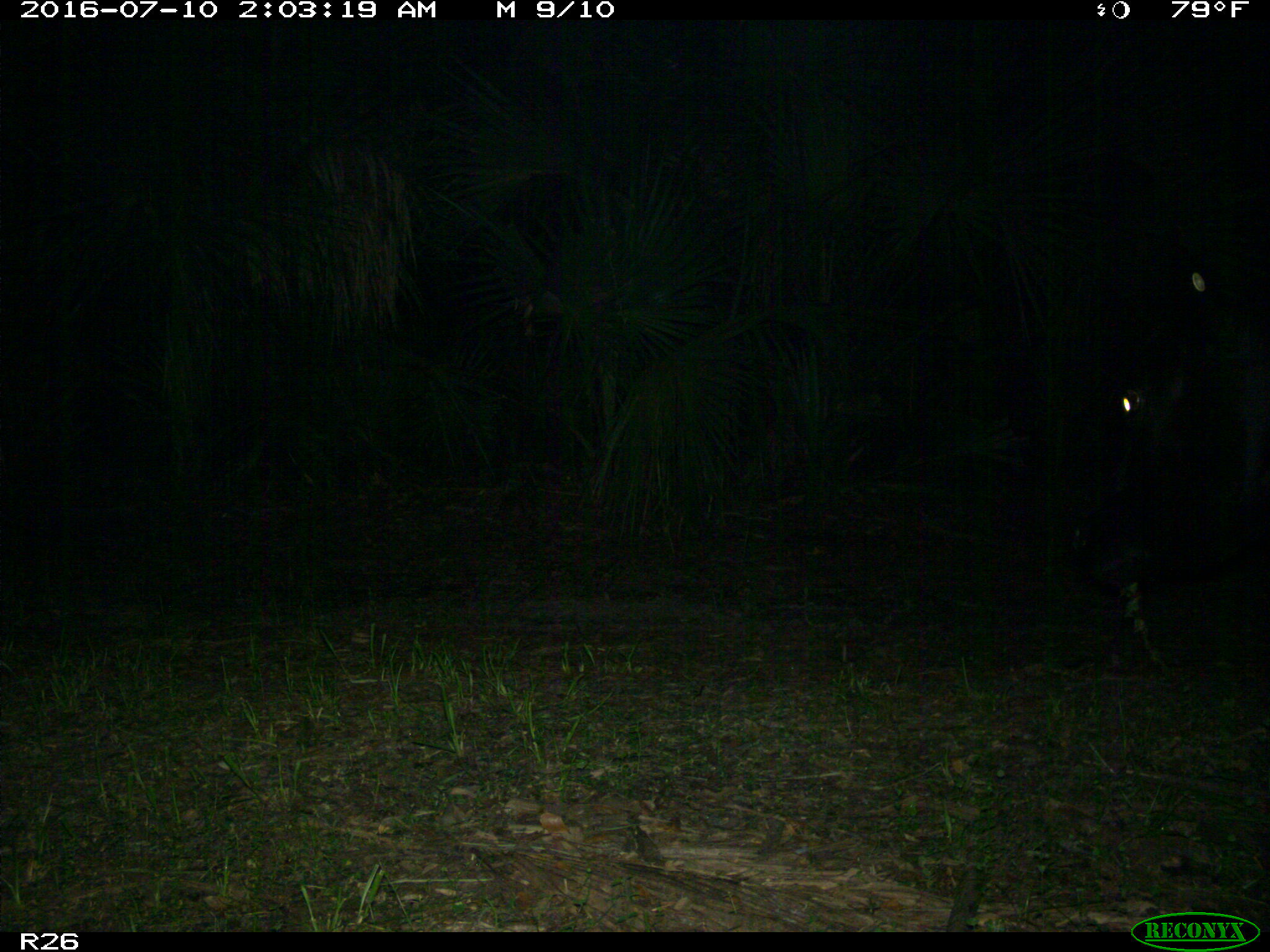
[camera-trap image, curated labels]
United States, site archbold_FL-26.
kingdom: Animalia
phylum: Chordata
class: Mammalia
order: Artiodactyla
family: Bovidae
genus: Bos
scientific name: Bos taurus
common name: domestic cow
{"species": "Bos taurus (domestic cow)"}